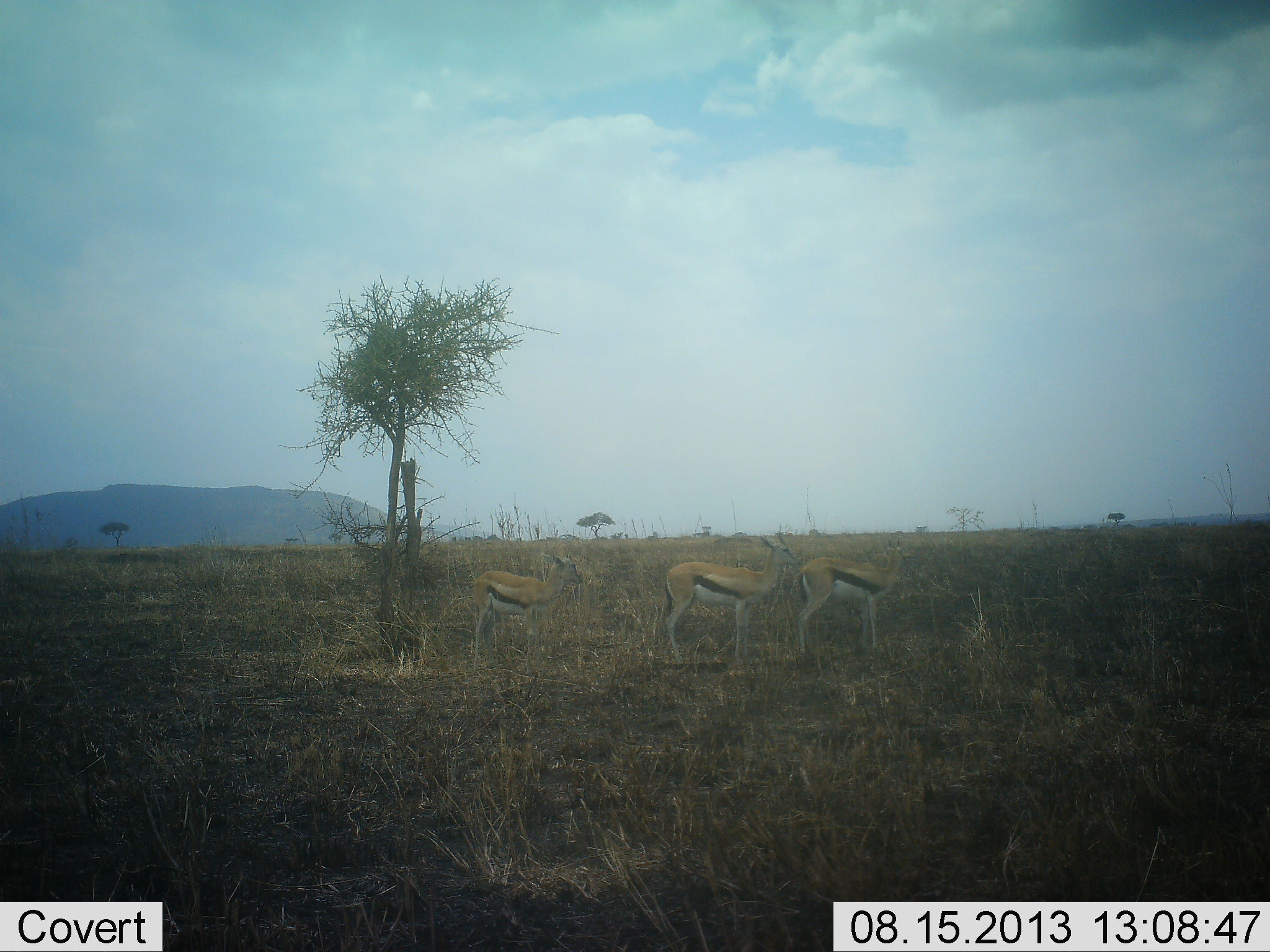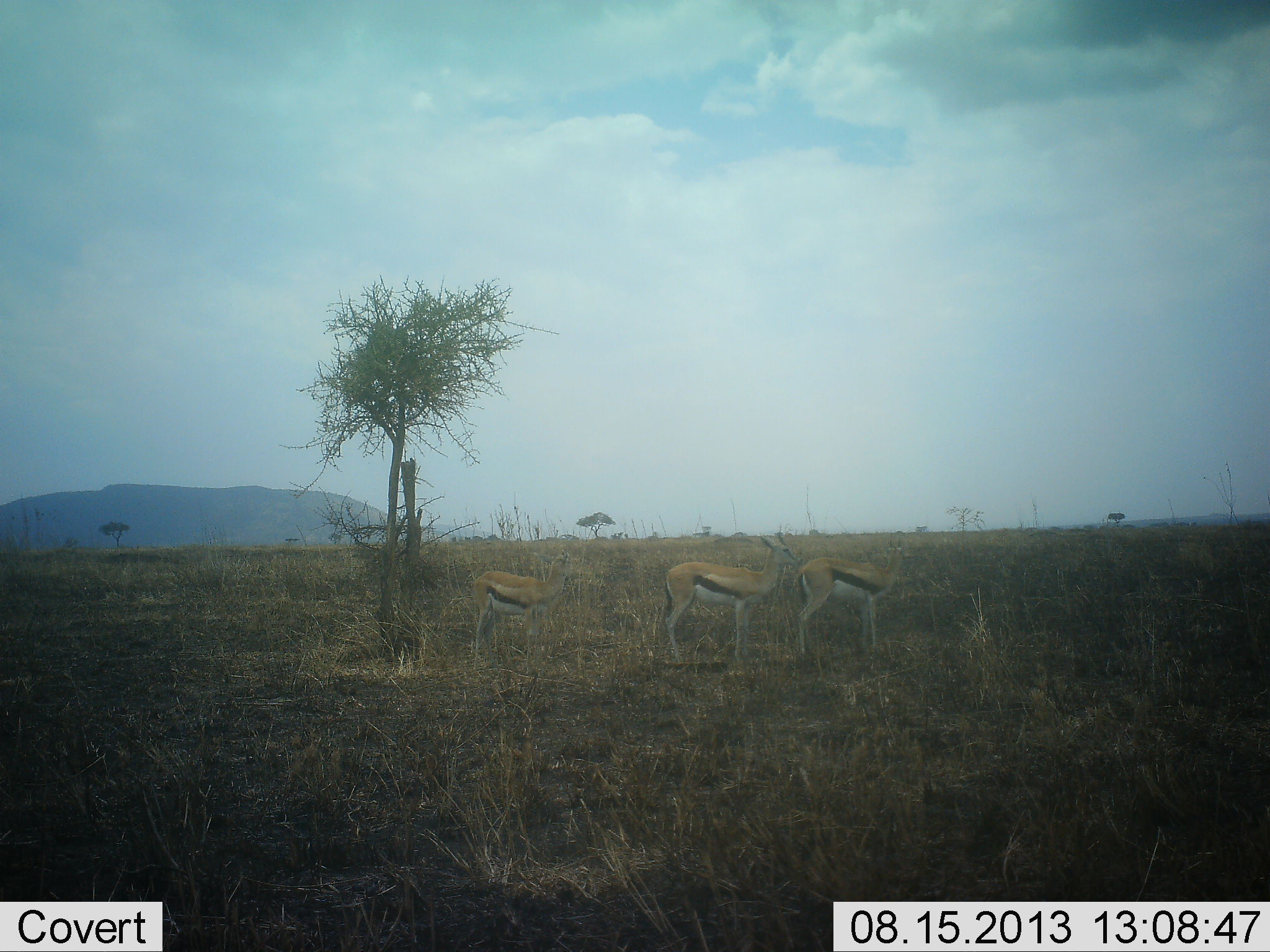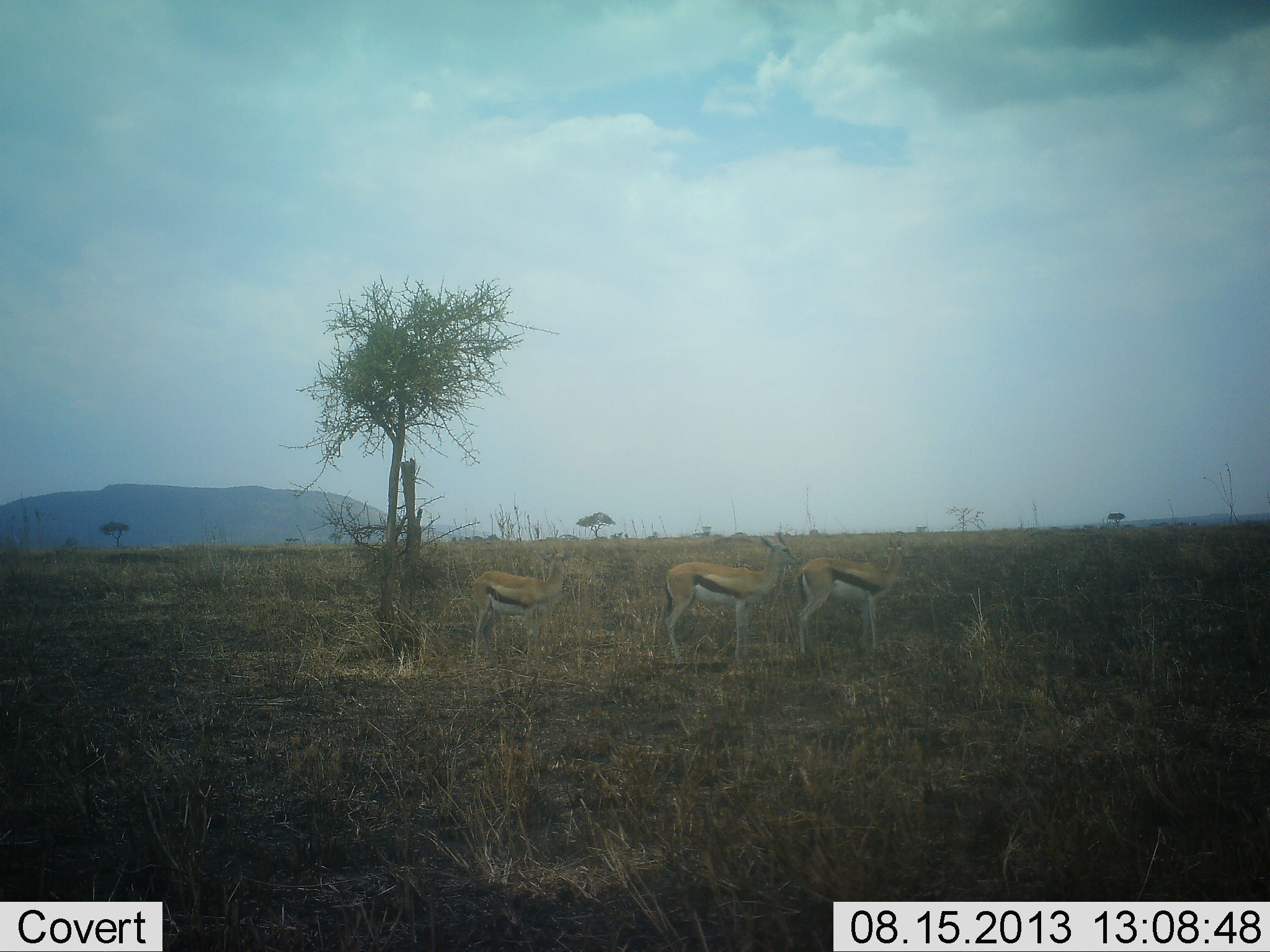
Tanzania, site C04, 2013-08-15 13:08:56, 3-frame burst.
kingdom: Animalia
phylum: Chordata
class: Mammalia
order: Artiodactyla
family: Bovidae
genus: Eudorcas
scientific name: Eudorcas thomsonii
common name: thomson's gazelle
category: gazellethomsons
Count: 3.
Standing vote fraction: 100%.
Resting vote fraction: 0%.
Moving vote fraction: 0%.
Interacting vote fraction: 0%.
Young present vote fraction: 0%.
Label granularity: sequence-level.